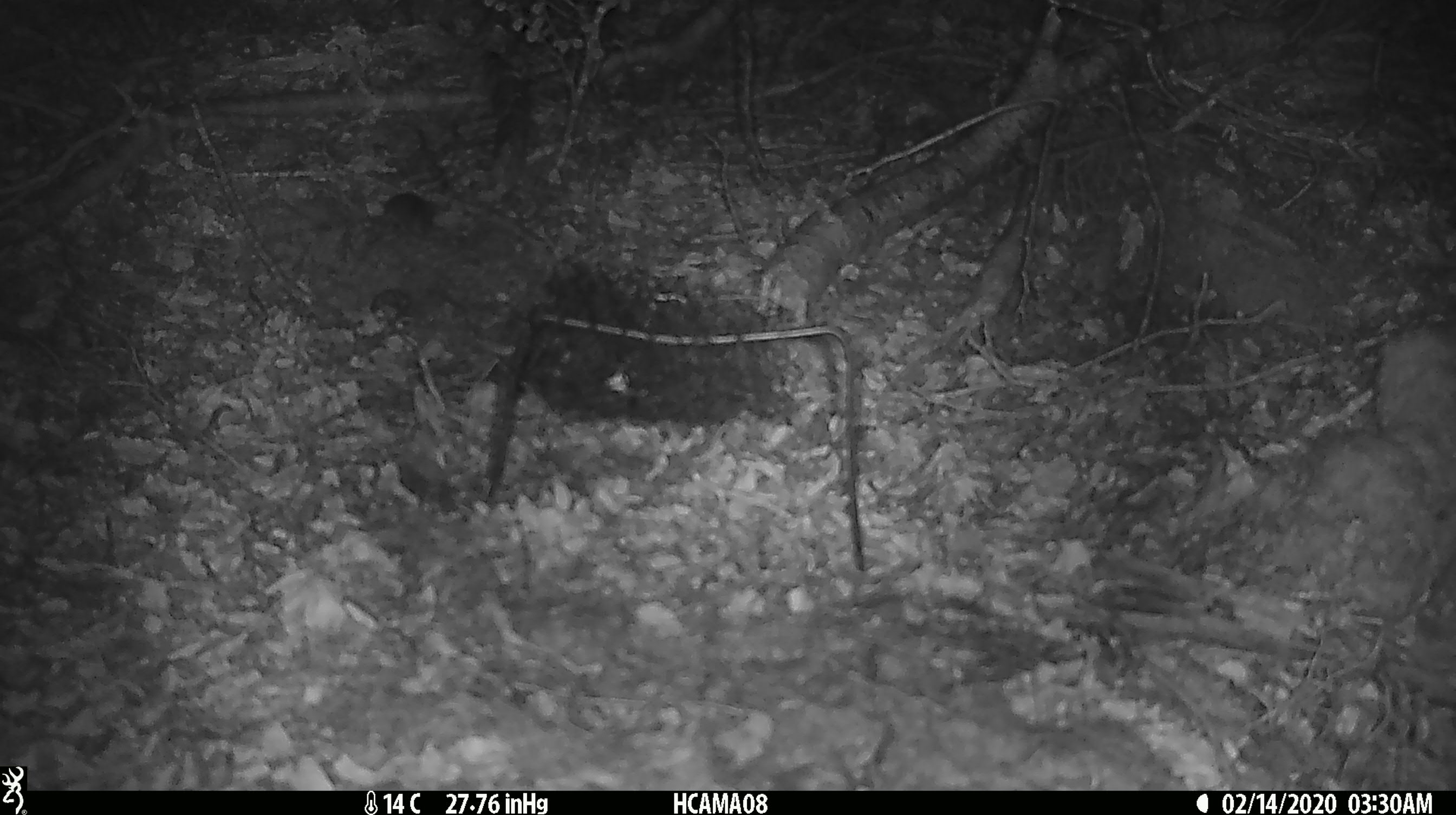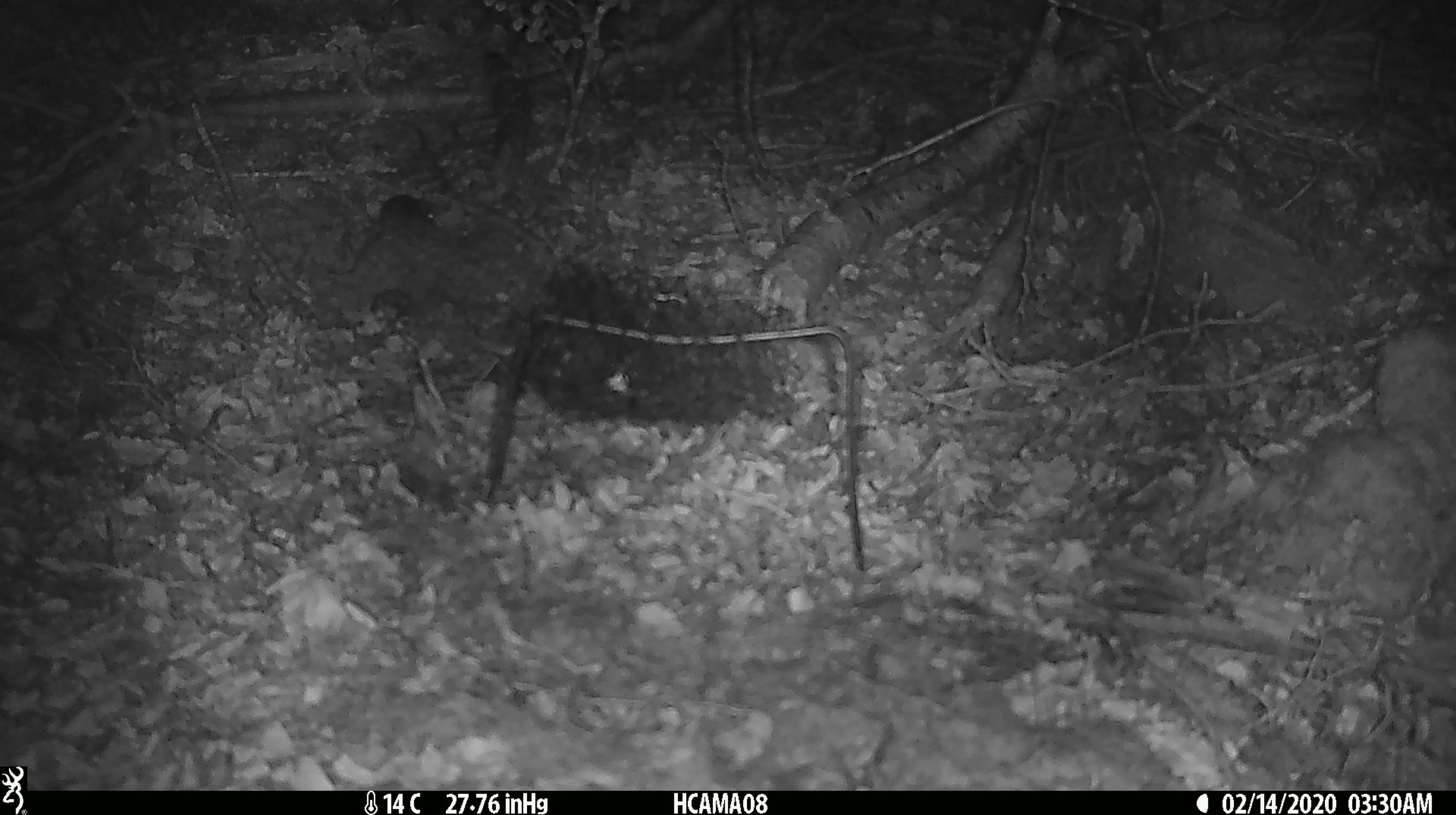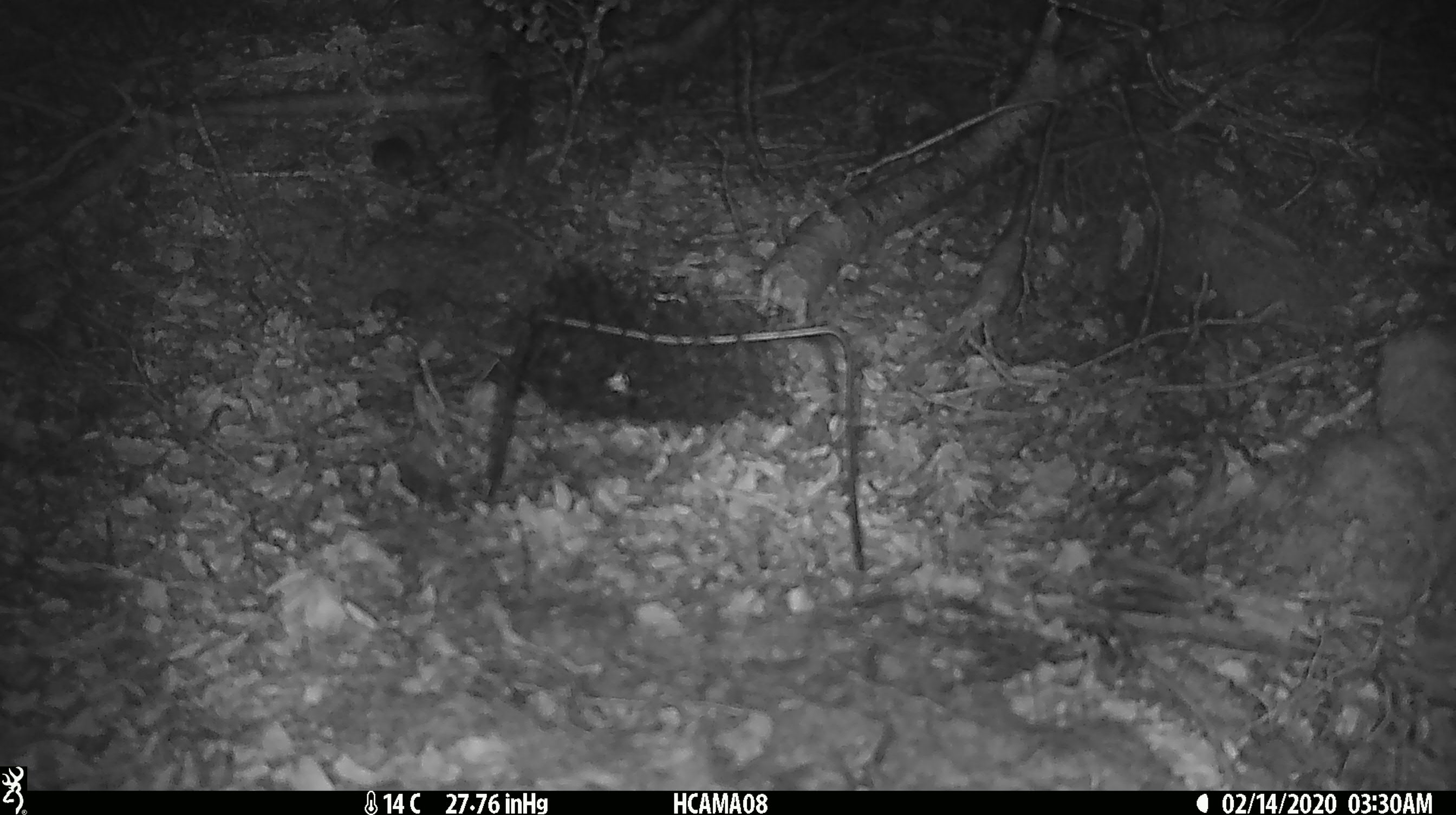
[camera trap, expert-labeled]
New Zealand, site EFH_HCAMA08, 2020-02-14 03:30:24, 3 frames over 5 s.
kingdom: Animalia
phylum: Chordata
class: Mammalia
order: Rodentia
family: Muridae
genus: Mus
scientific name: Mus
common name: mouse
Mouse (Mus).